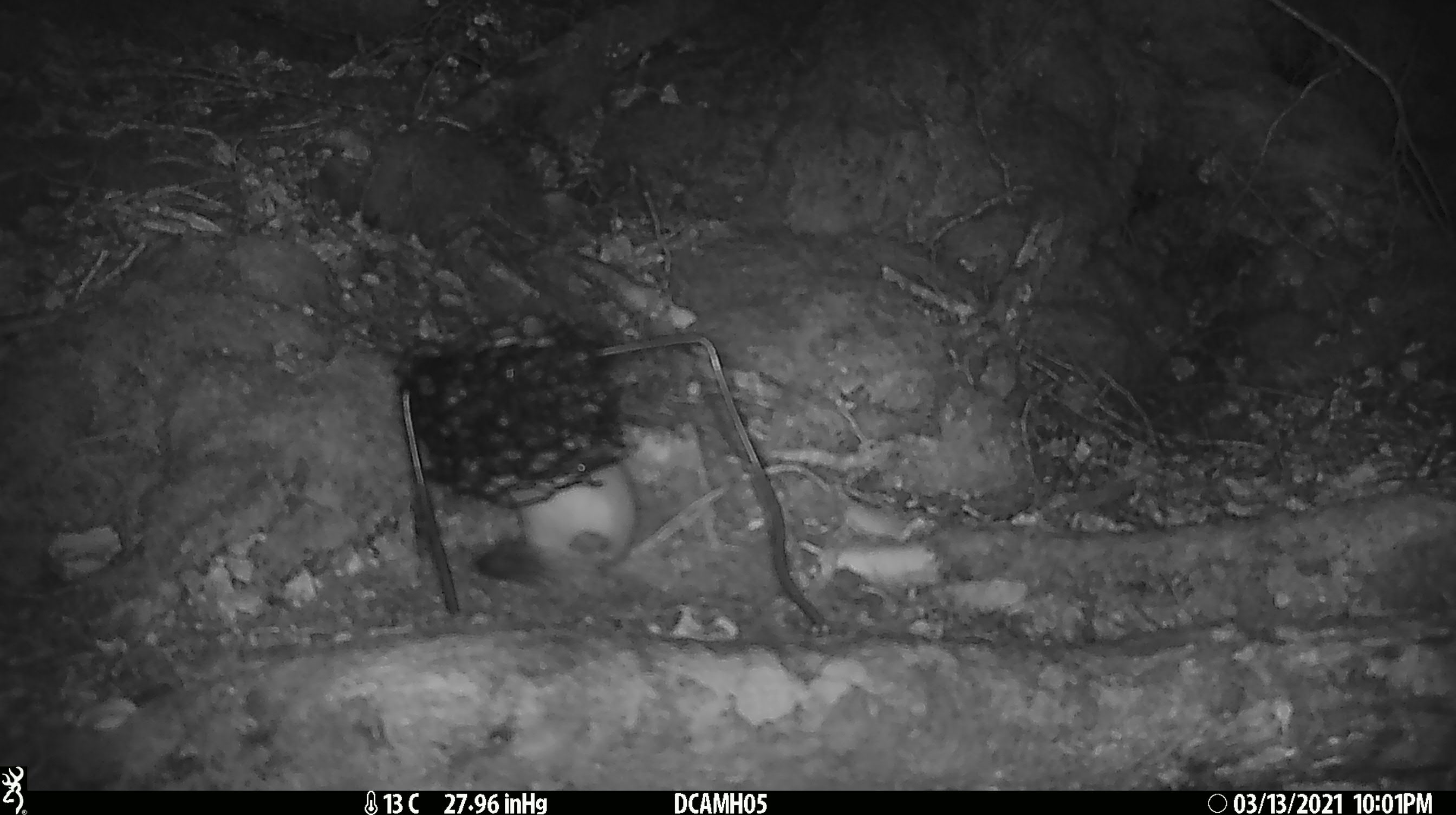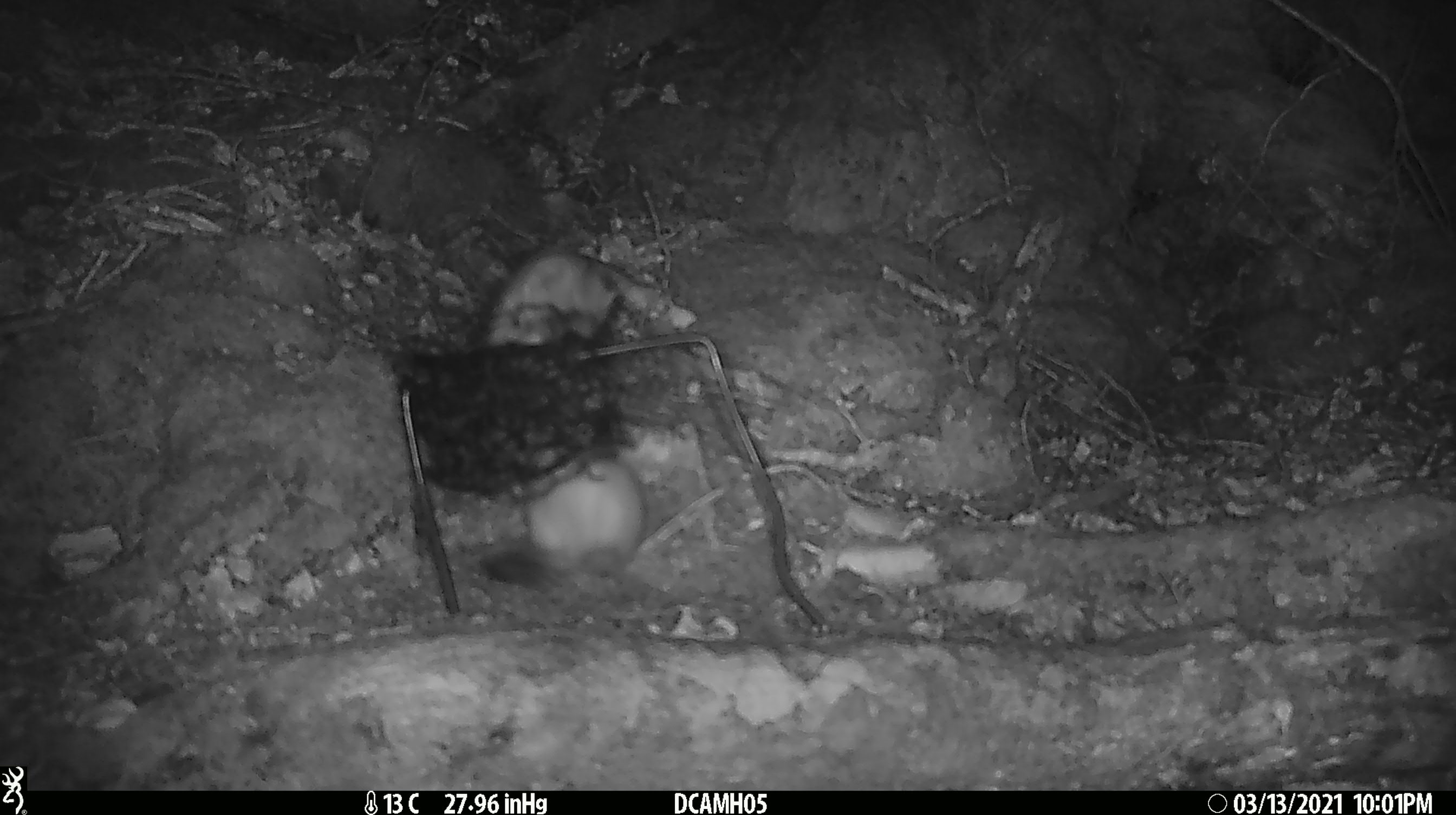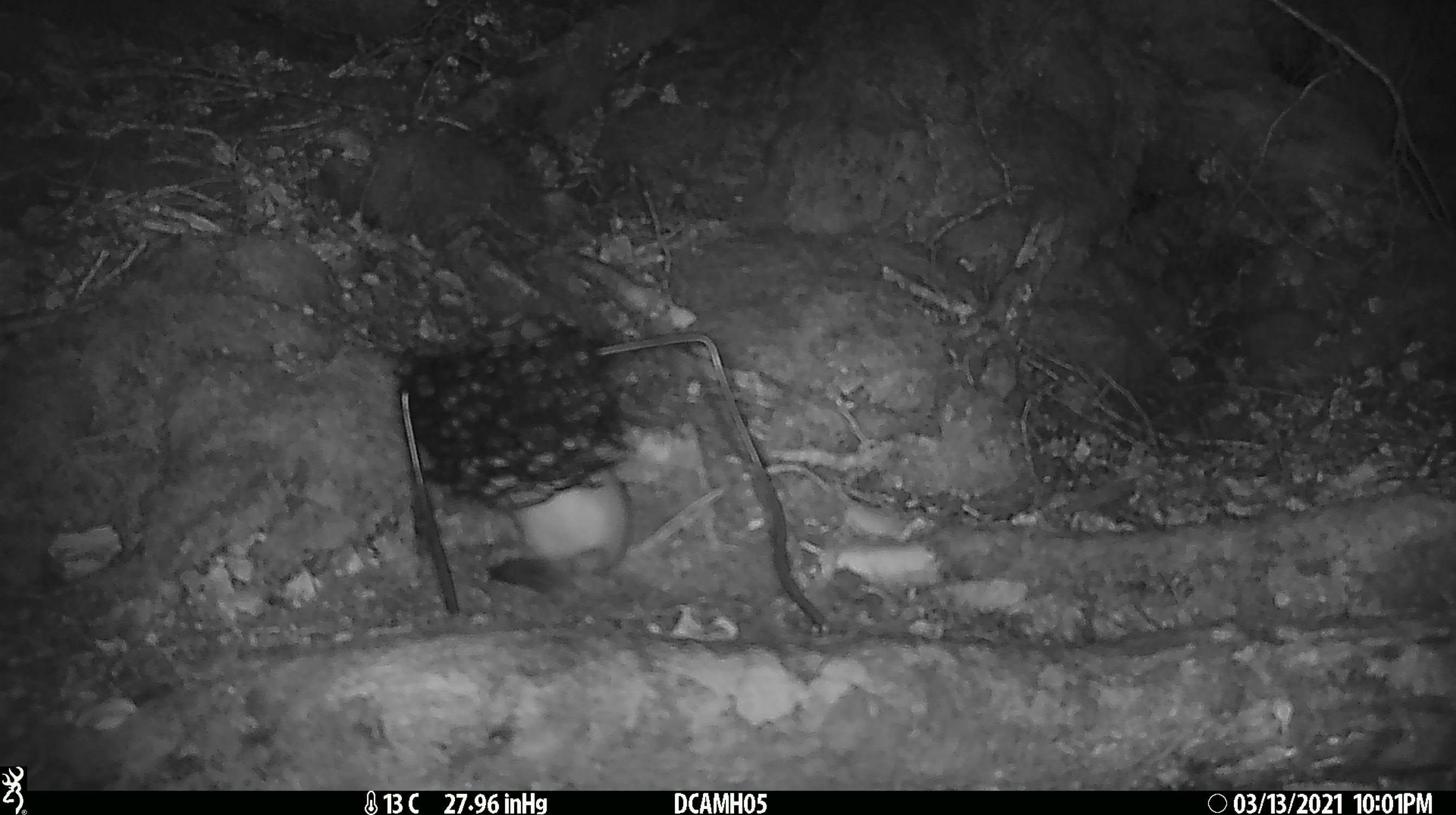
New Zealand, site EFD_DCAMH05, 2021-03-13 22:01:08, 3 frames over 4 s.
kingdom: Animalia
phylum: Chordata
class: Mammalia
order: Carnivora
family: Mustelidae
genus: Mustela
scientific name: Mustela erminea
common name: stoat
Stoat (Mustela erminea).